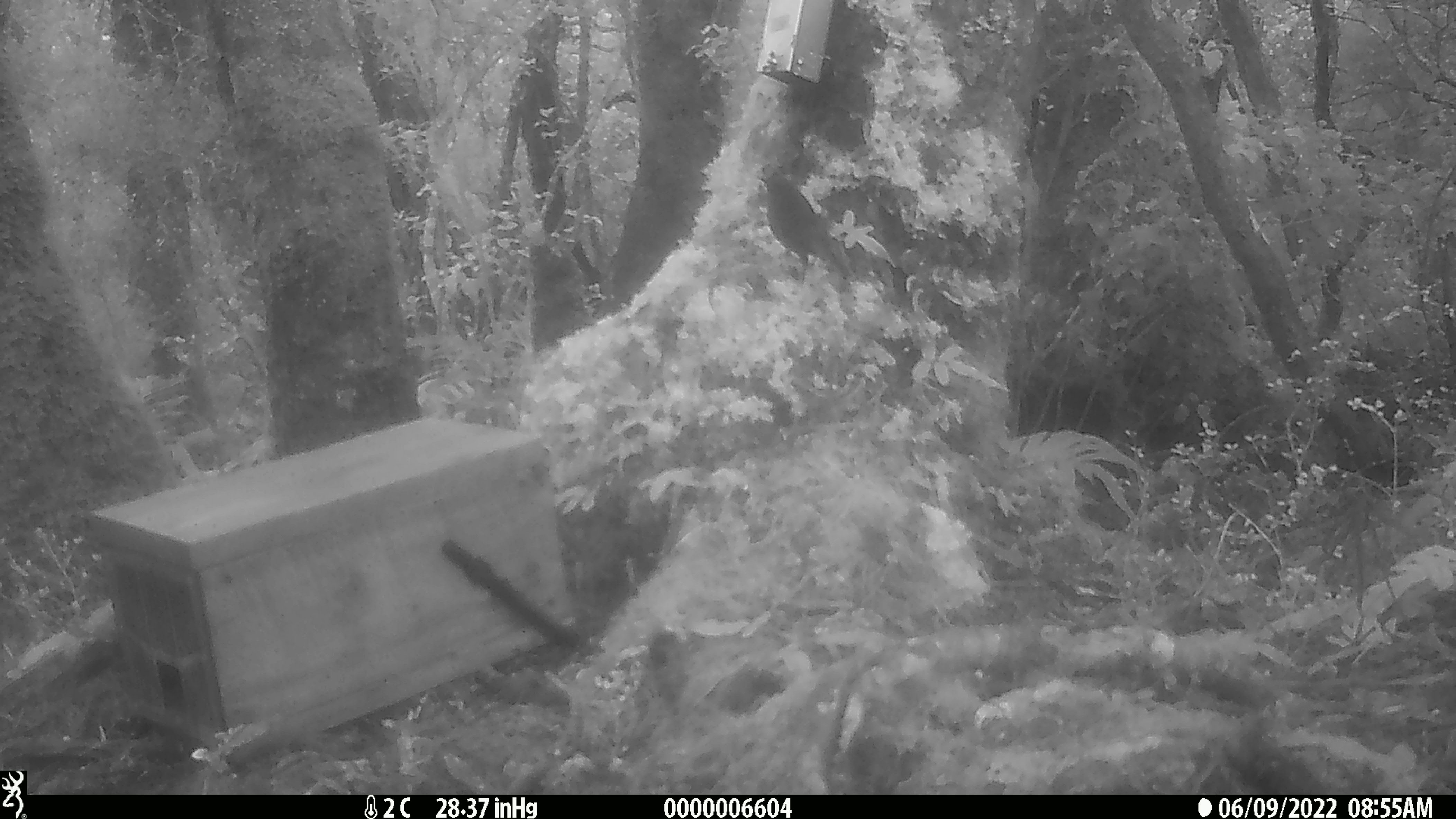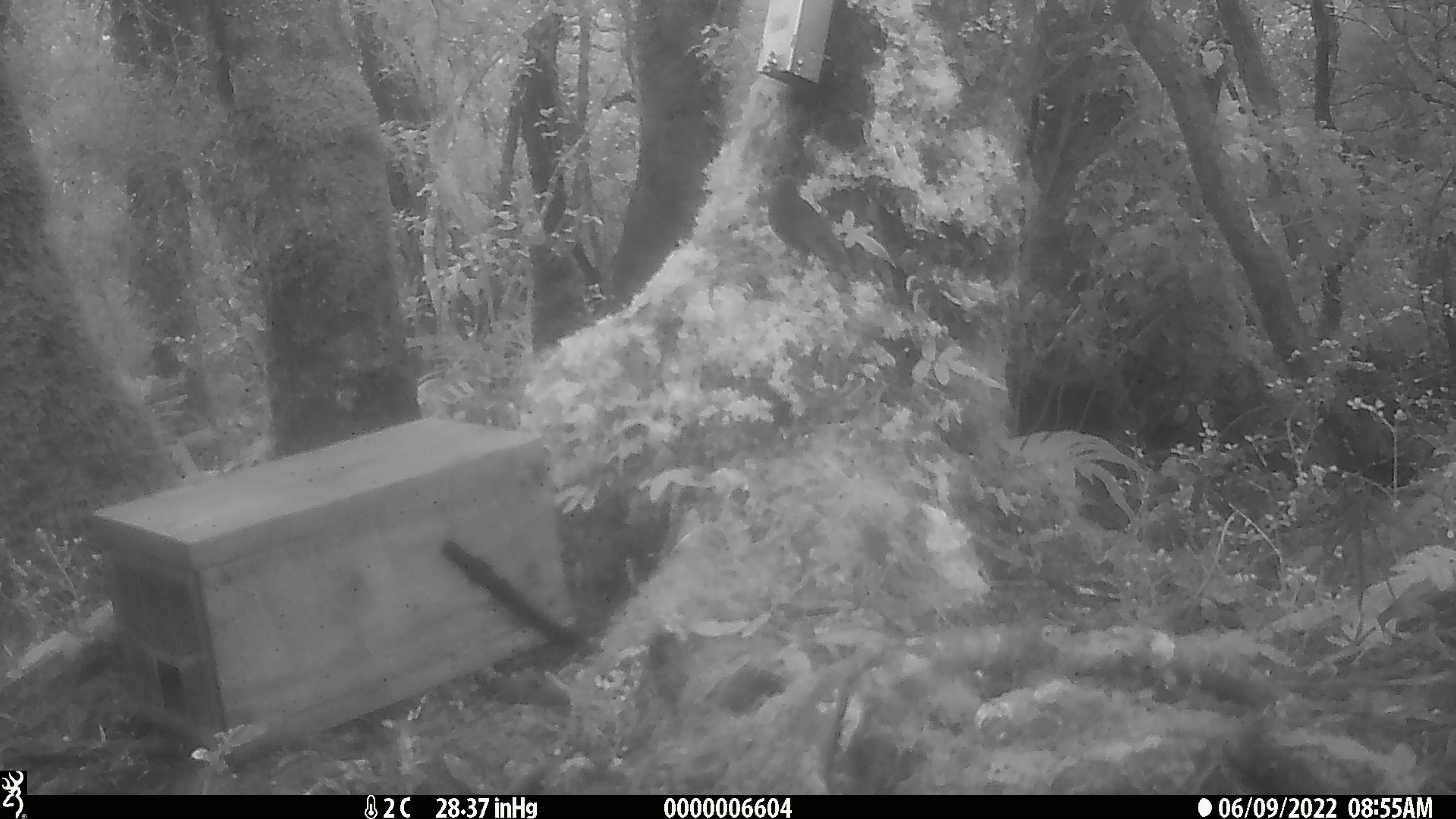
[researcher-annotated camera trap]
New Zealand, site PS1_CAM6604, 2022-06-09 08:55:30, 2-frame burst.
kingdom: Animalia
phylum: Chordata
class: Aves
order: Passeriformes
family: Petroicidae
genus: Petroica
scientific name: Petroica australis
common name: new zealand robin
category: robin